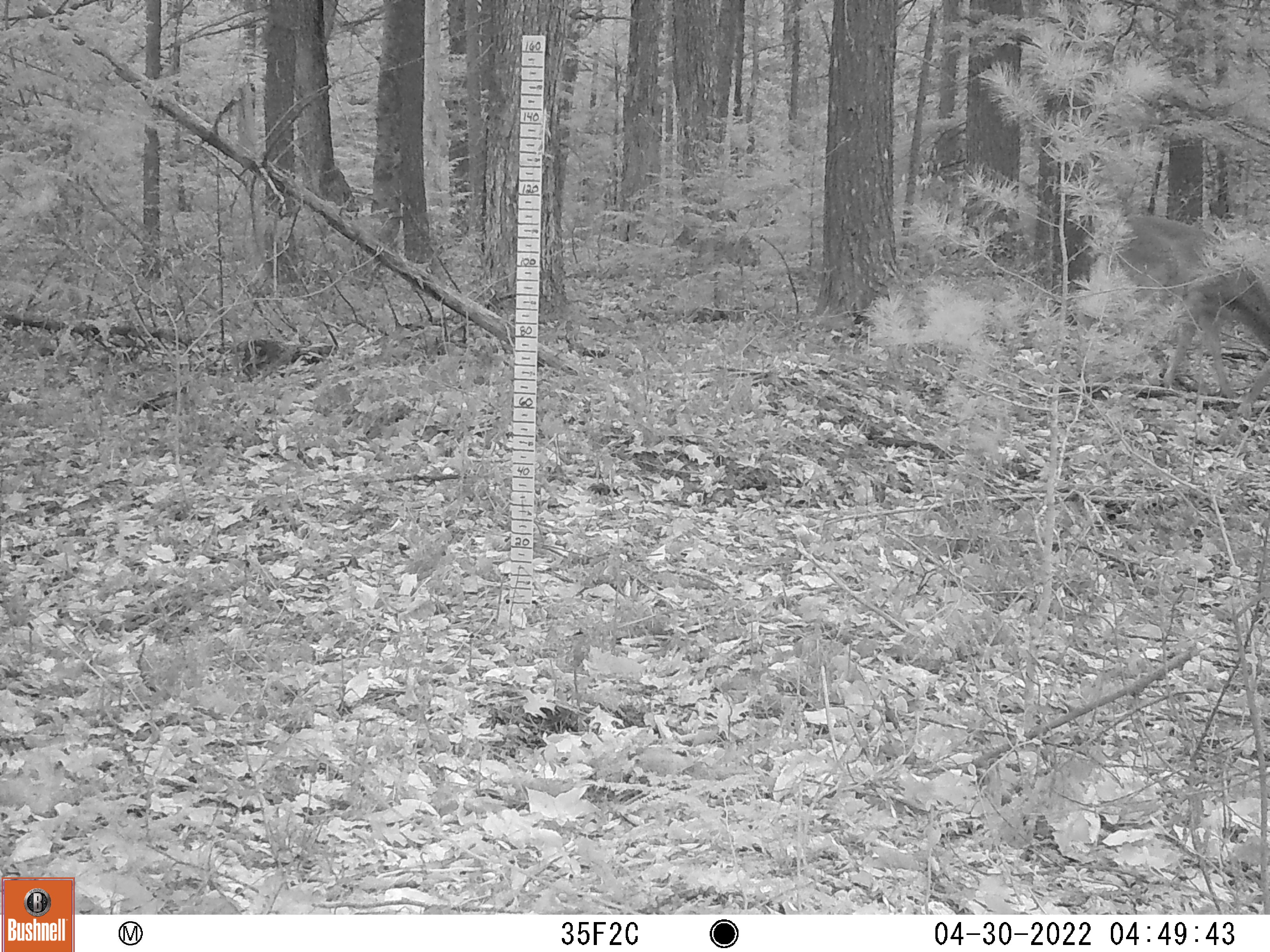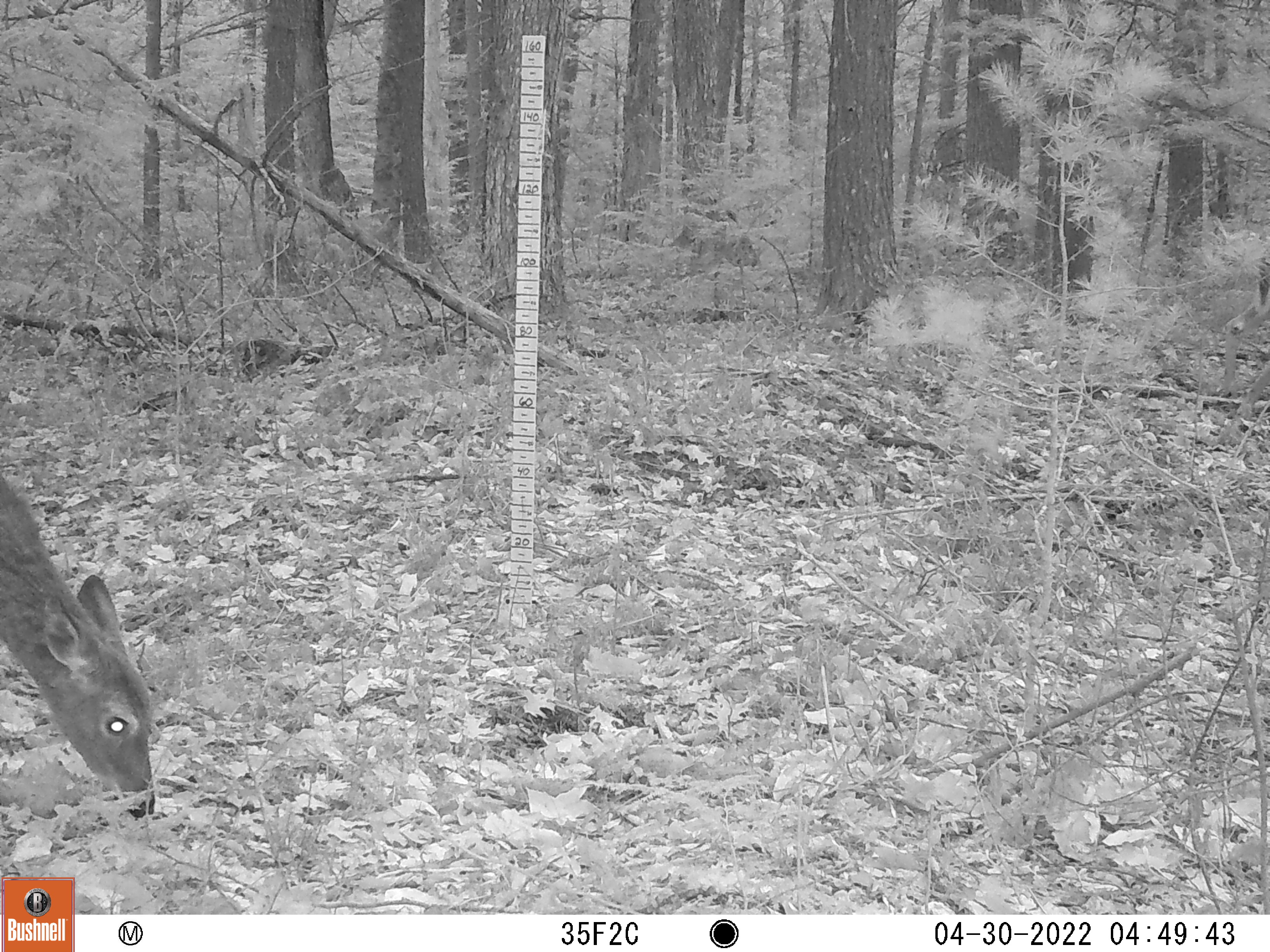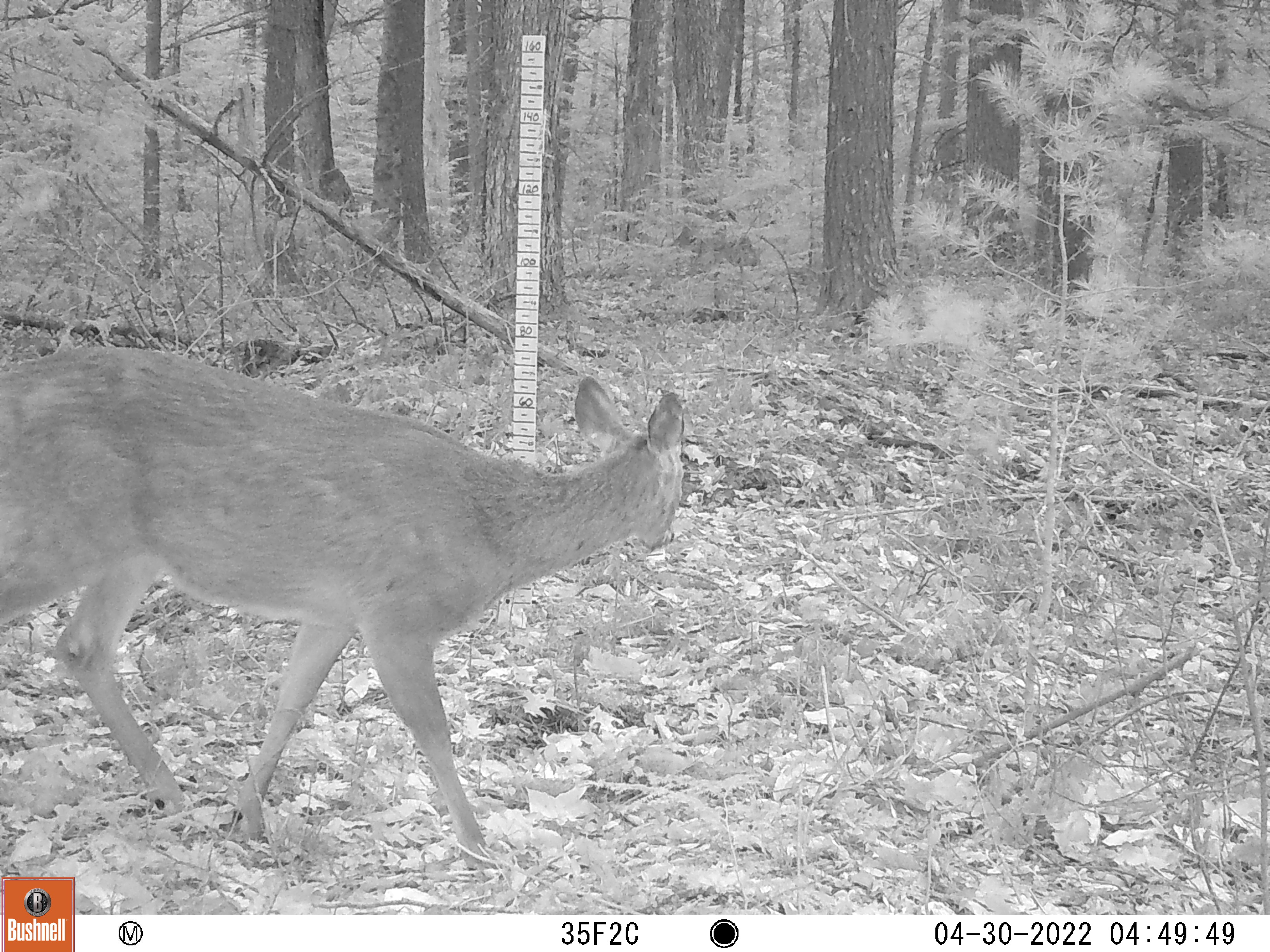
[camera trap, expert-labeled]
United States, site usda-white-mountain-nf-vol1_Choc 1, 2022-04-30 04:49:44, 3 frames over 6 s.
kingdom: Animalia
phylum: Chordata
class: Mammalia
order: Artiodactyla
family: Cervidae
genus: Odocoileus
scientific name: Odocoileus virginianus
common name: white-tailed deer